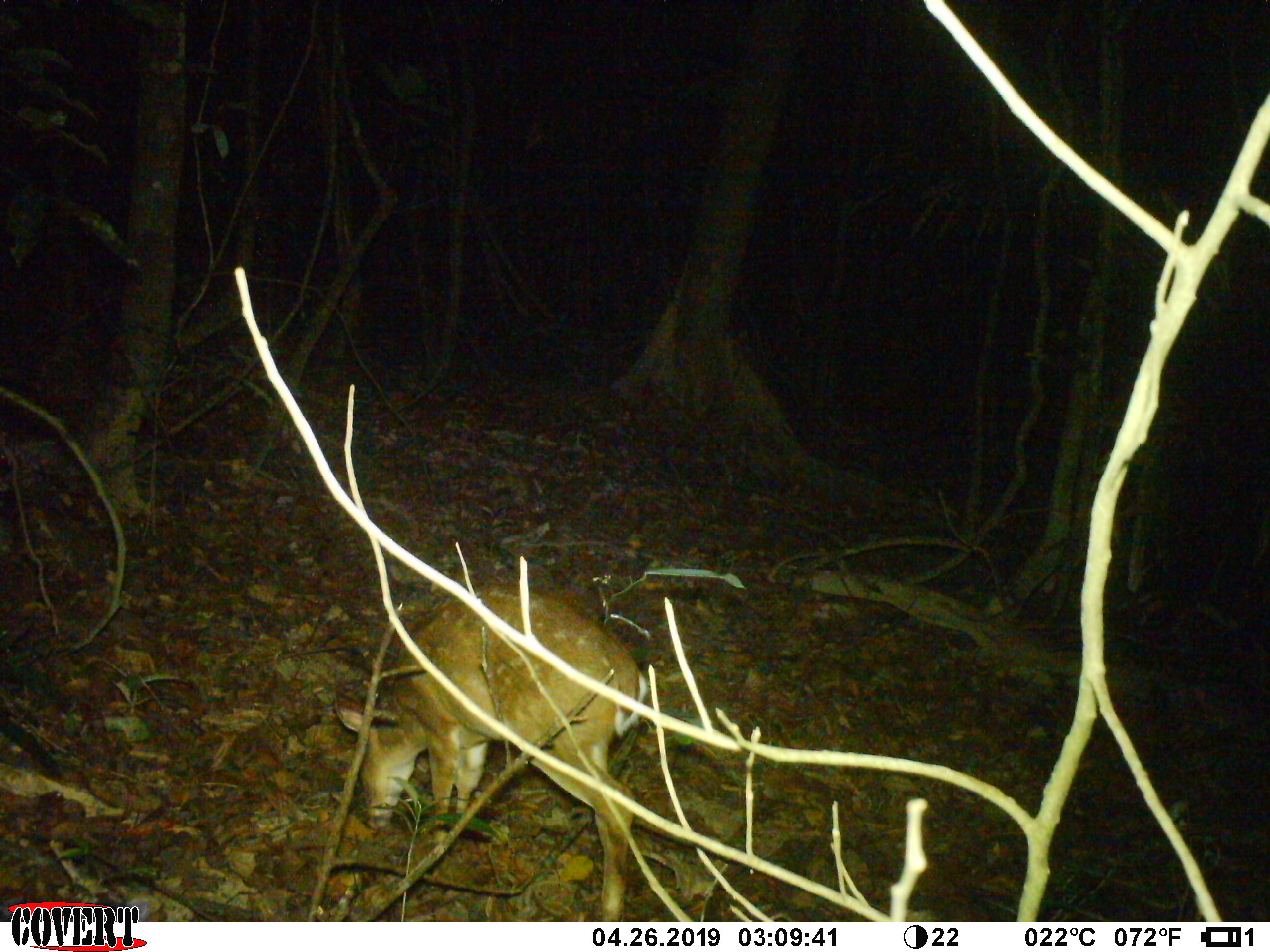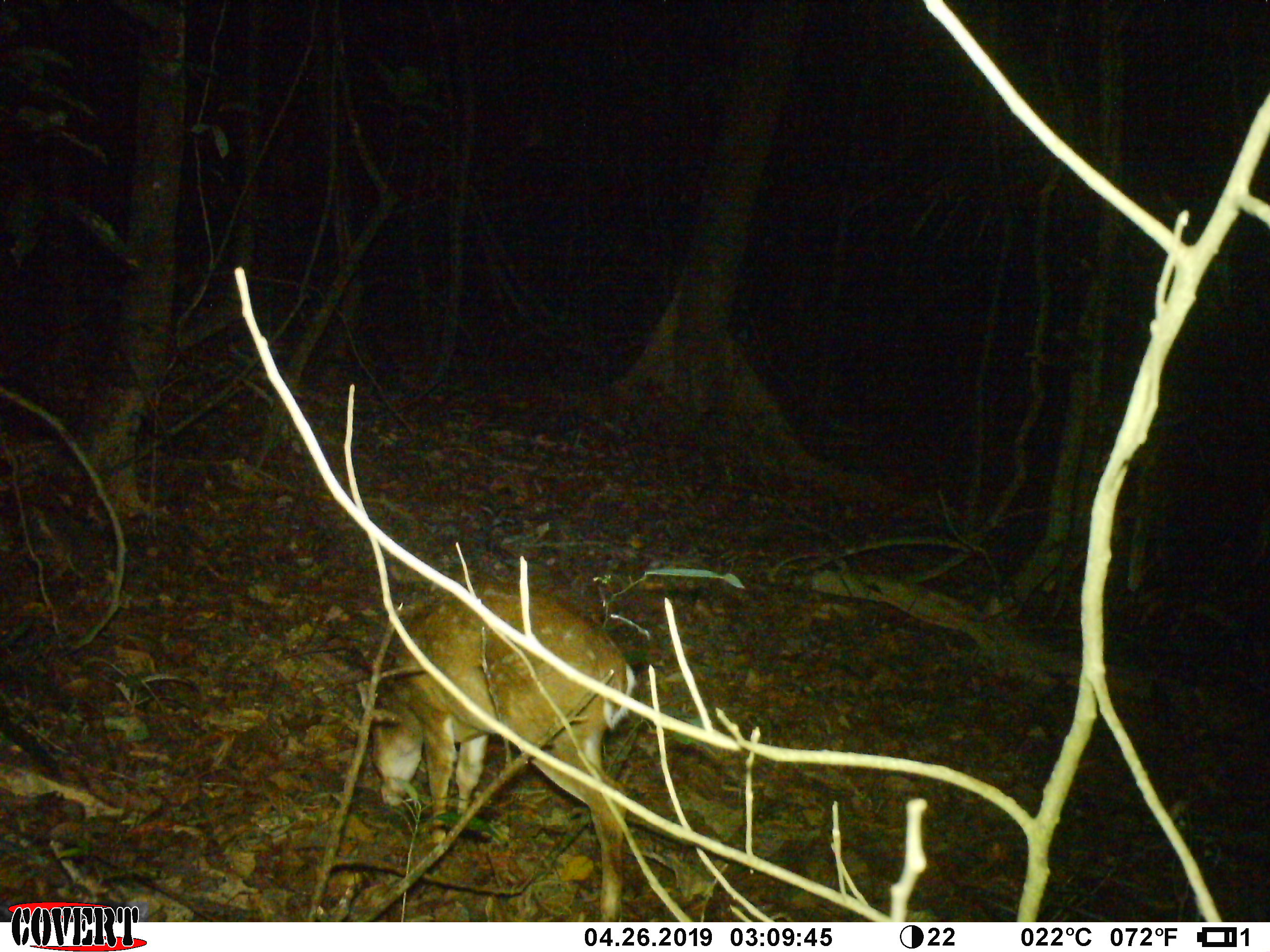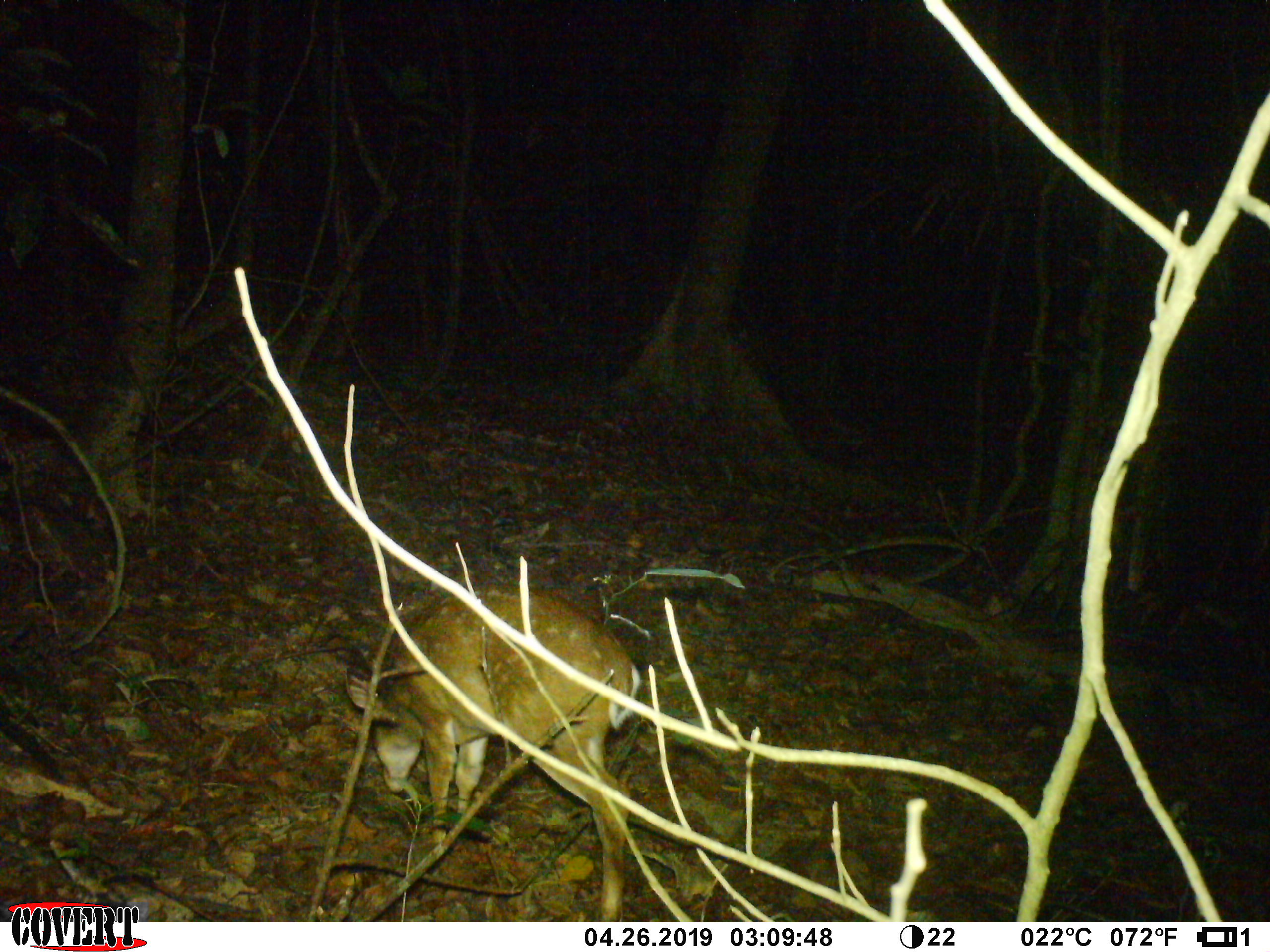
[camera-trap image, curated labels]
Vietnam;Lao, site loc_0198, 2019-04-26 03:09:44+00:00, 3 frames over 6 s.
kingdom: Animalia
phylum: Chordata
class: Mammalia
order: Artiodactyla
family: Cervidae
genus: Muntiacus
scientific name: Muntiacus vuquangensis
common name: large-antlered muntjac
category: large antlered muntjac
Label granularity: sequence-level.